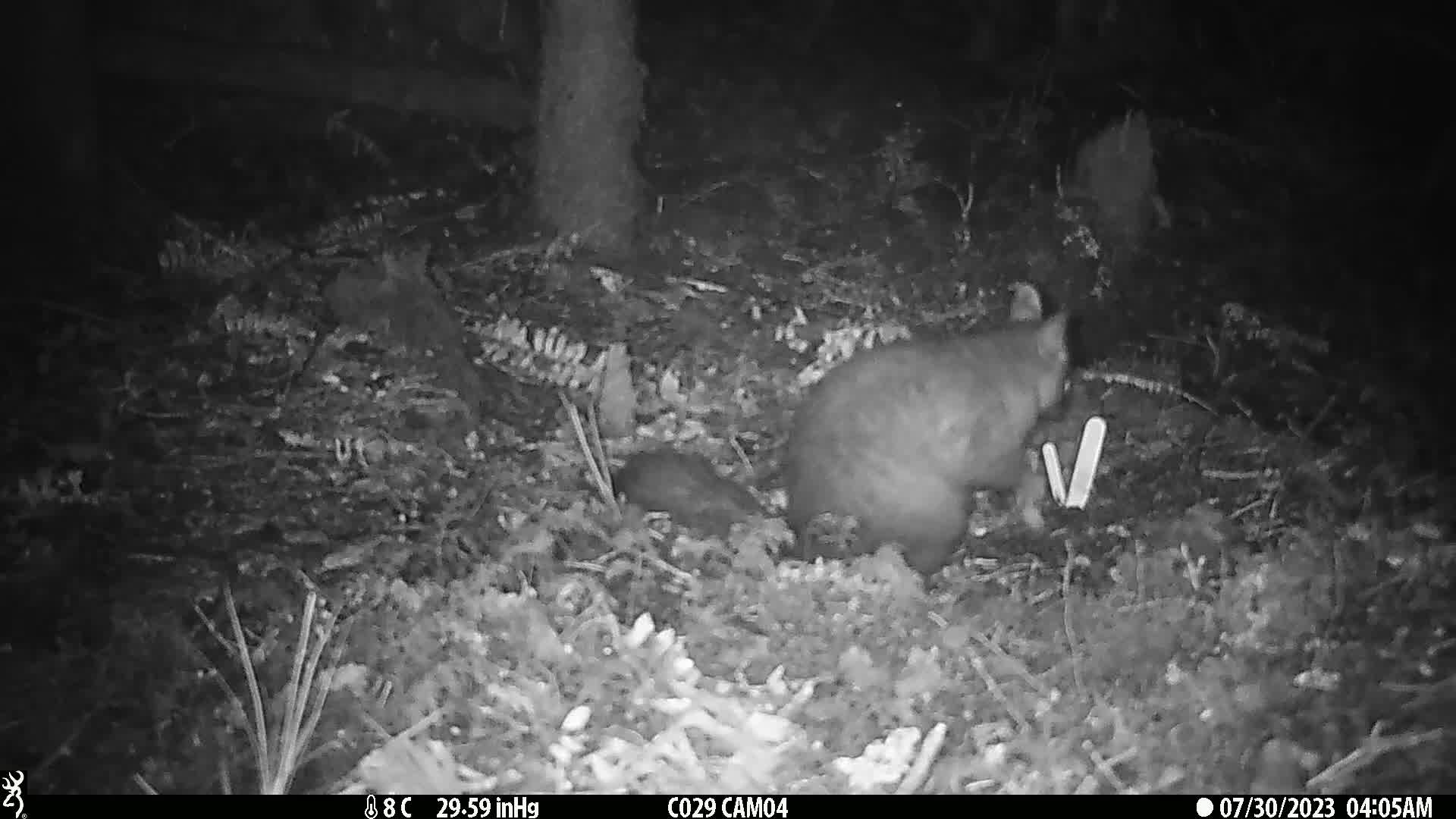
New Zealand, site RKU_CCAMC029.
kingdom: Animalia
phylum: Chordata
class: Mammalia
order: Diprotodontia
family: Phalangeridae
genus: Trichosurus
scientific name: Trichosurus vulpecula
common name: common brushtail possum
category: possum